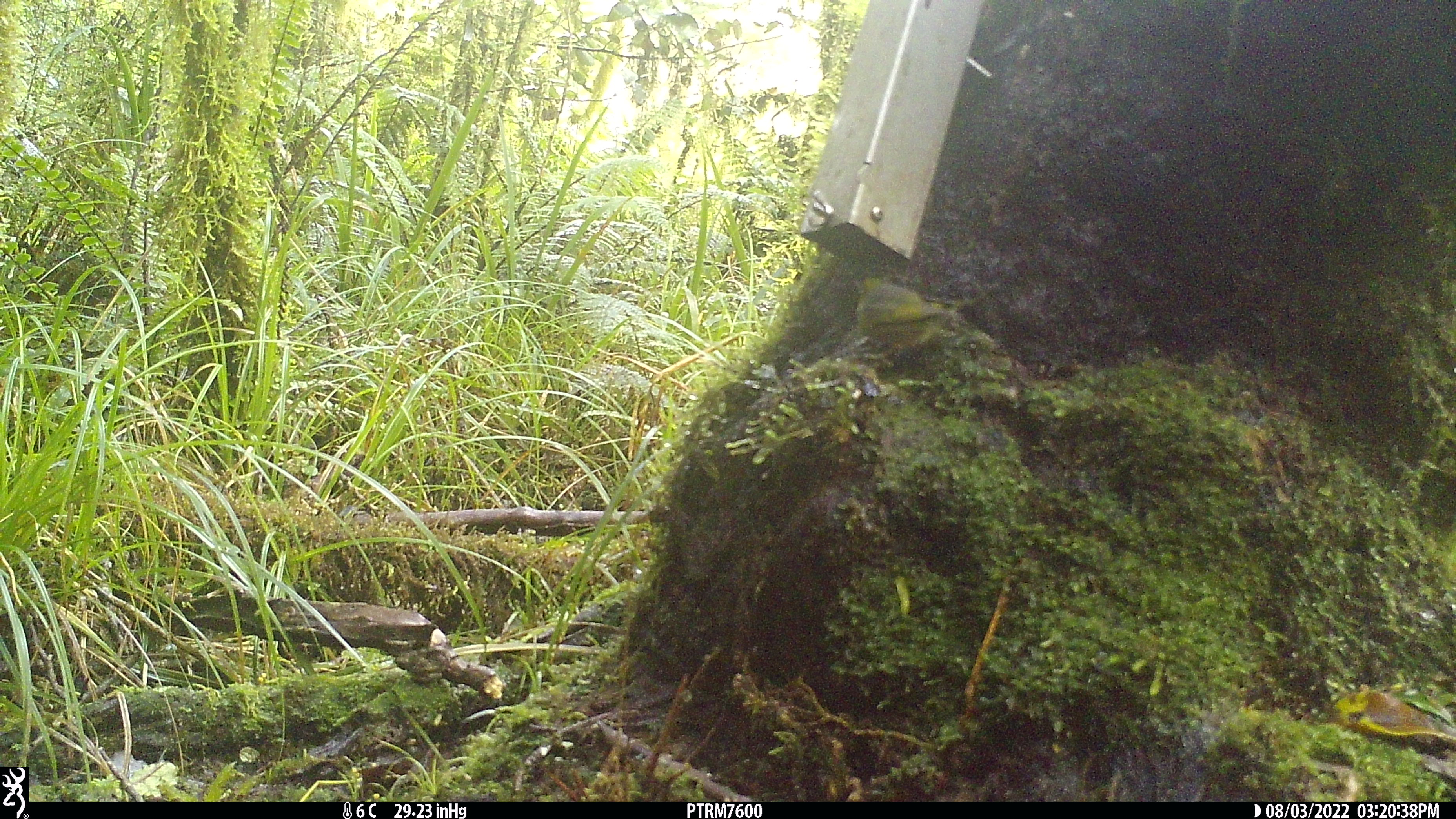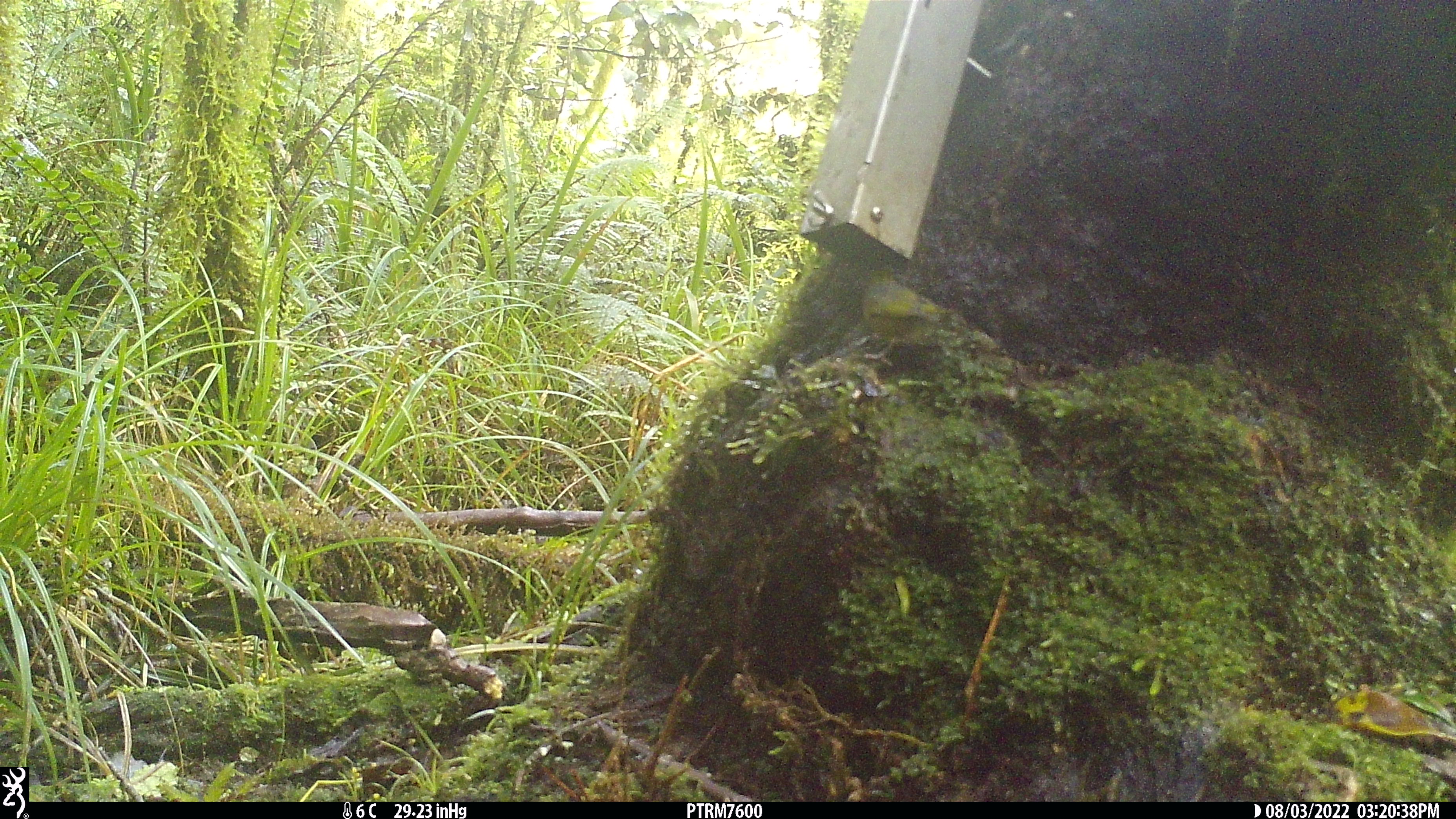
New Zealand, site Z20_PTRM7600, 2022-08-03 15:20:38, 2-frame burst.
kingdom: Animalia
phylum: Chordata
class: Aves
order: Passeriformes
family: Zosteropidae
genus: Zosterops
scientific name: Zosterops lateralis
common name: silvereye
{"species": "silvereye (Zosterops lateralis)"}